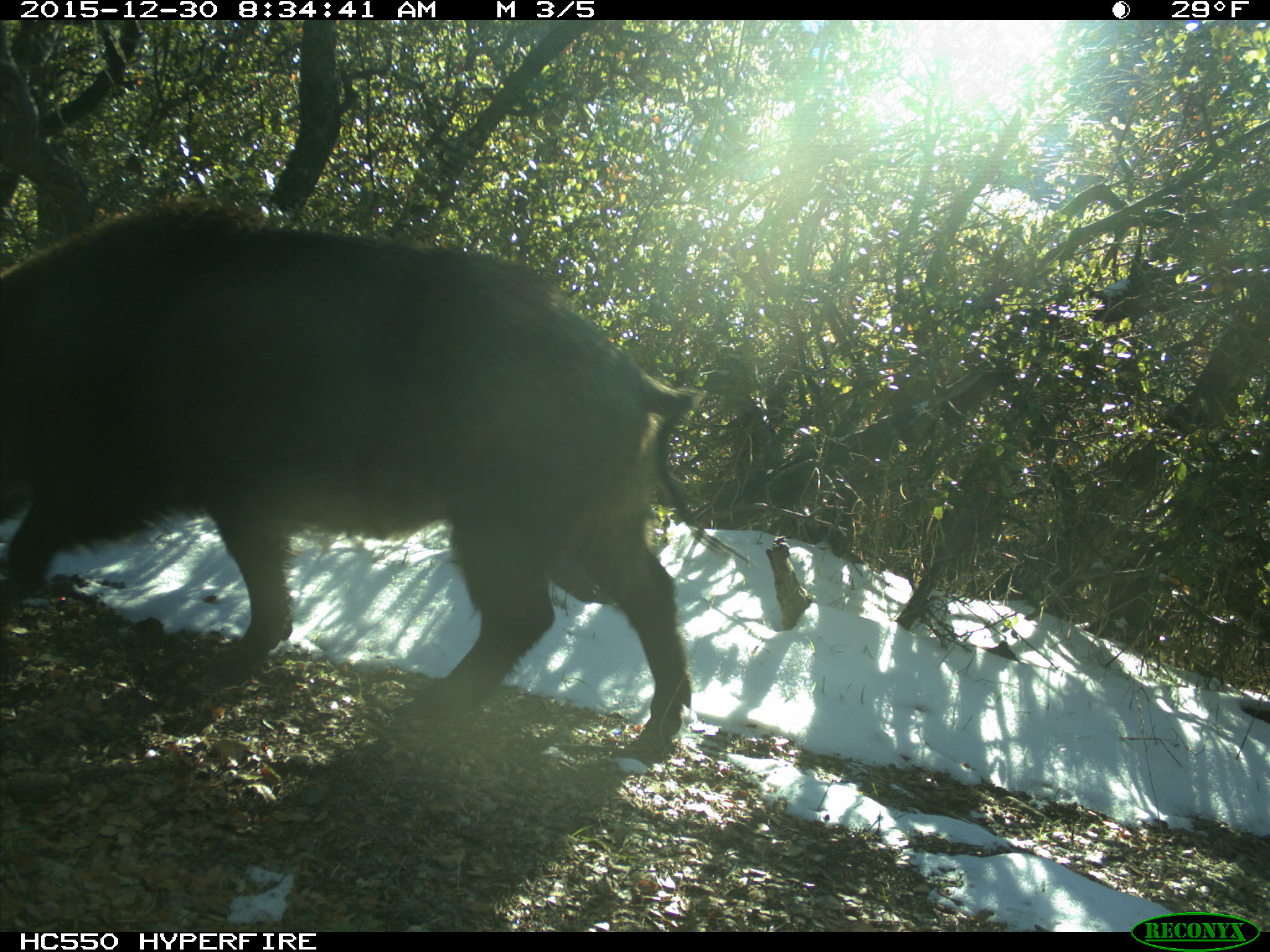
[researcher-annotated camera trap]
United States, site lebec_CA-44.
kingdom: Animalia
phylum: Chordata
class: Mammalia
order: Artiodactyla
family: Suidae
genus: Sus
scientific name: Sus scrofa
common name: wild boar